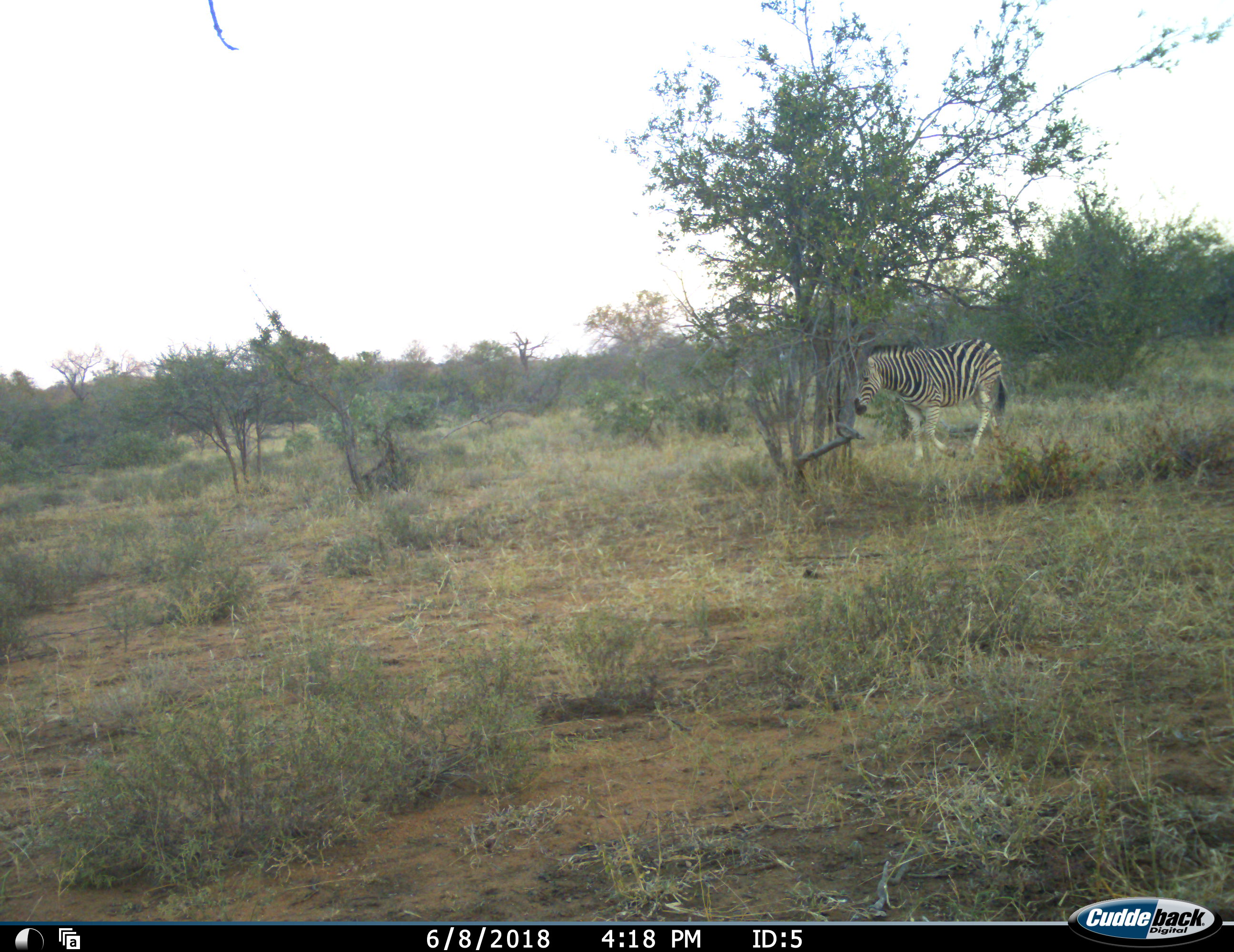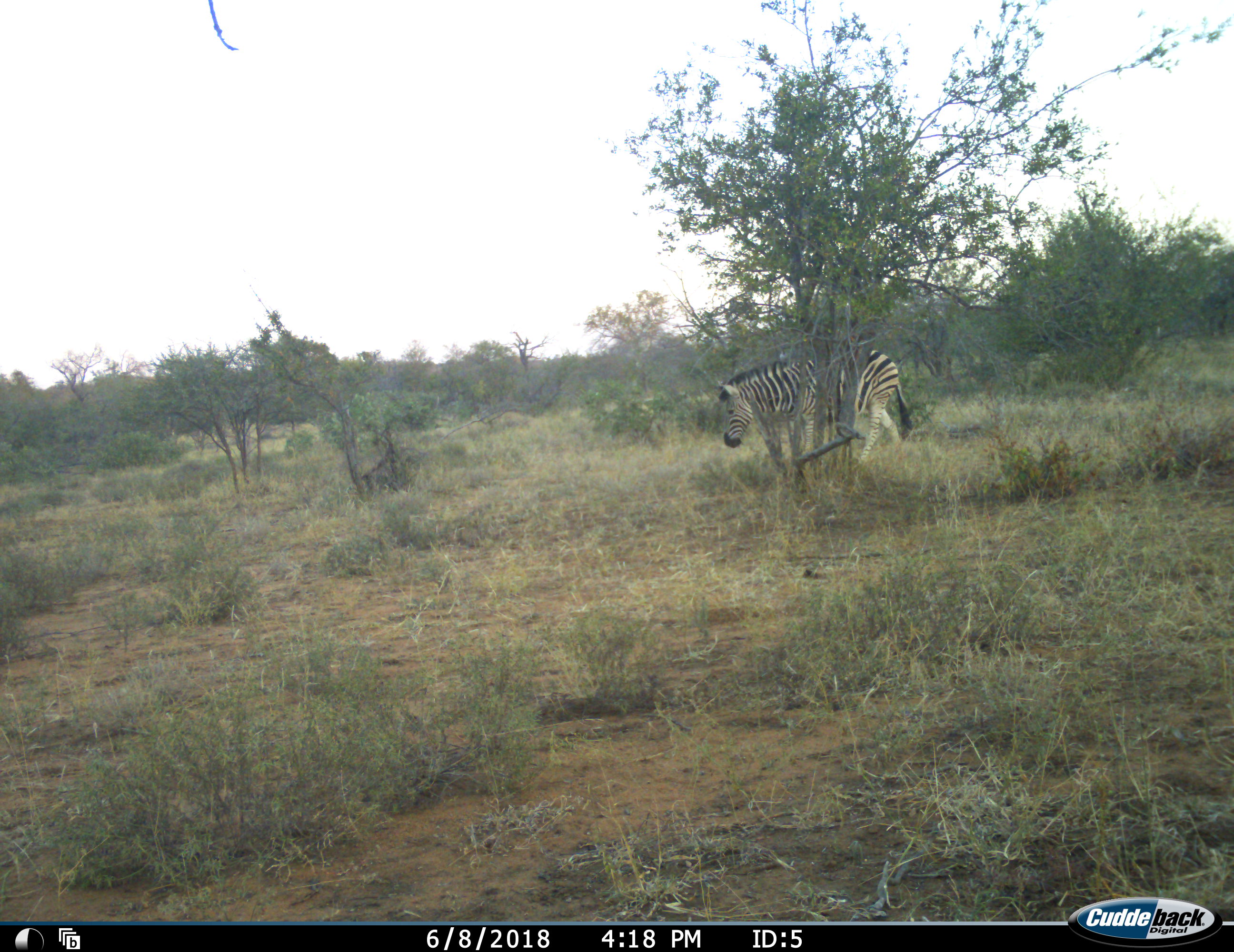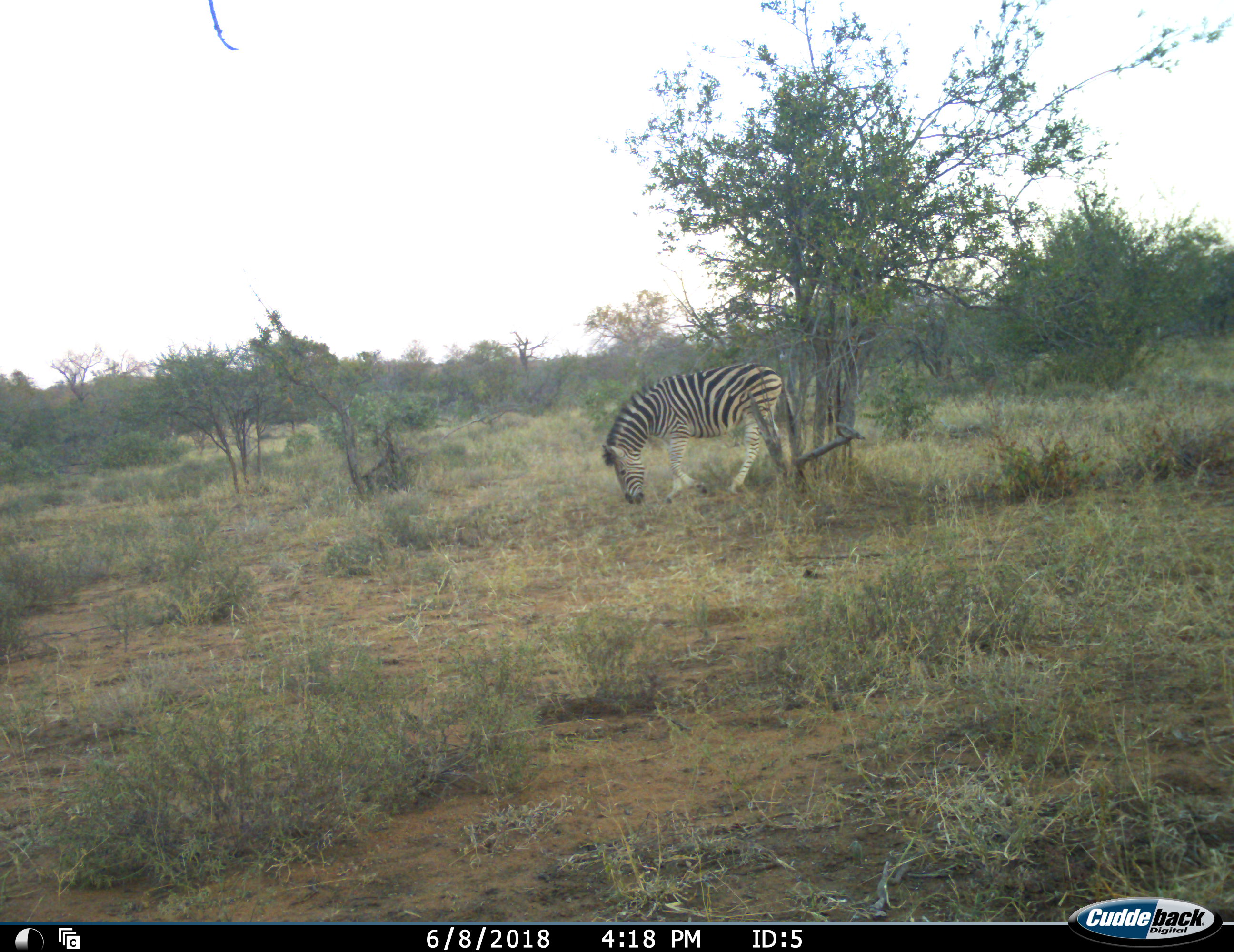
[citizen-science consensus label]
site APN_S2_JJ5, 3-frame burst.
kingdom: Animalia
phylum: Chordata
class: Mammalia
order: Perissodactyla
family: Equidae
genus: Equus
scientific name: Equus quagga burchellii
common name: burchell's zebra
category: zebraburchells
Zebraburchells (burchell's zebra) (Equus quagga burchellii), count 1. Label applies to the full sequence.